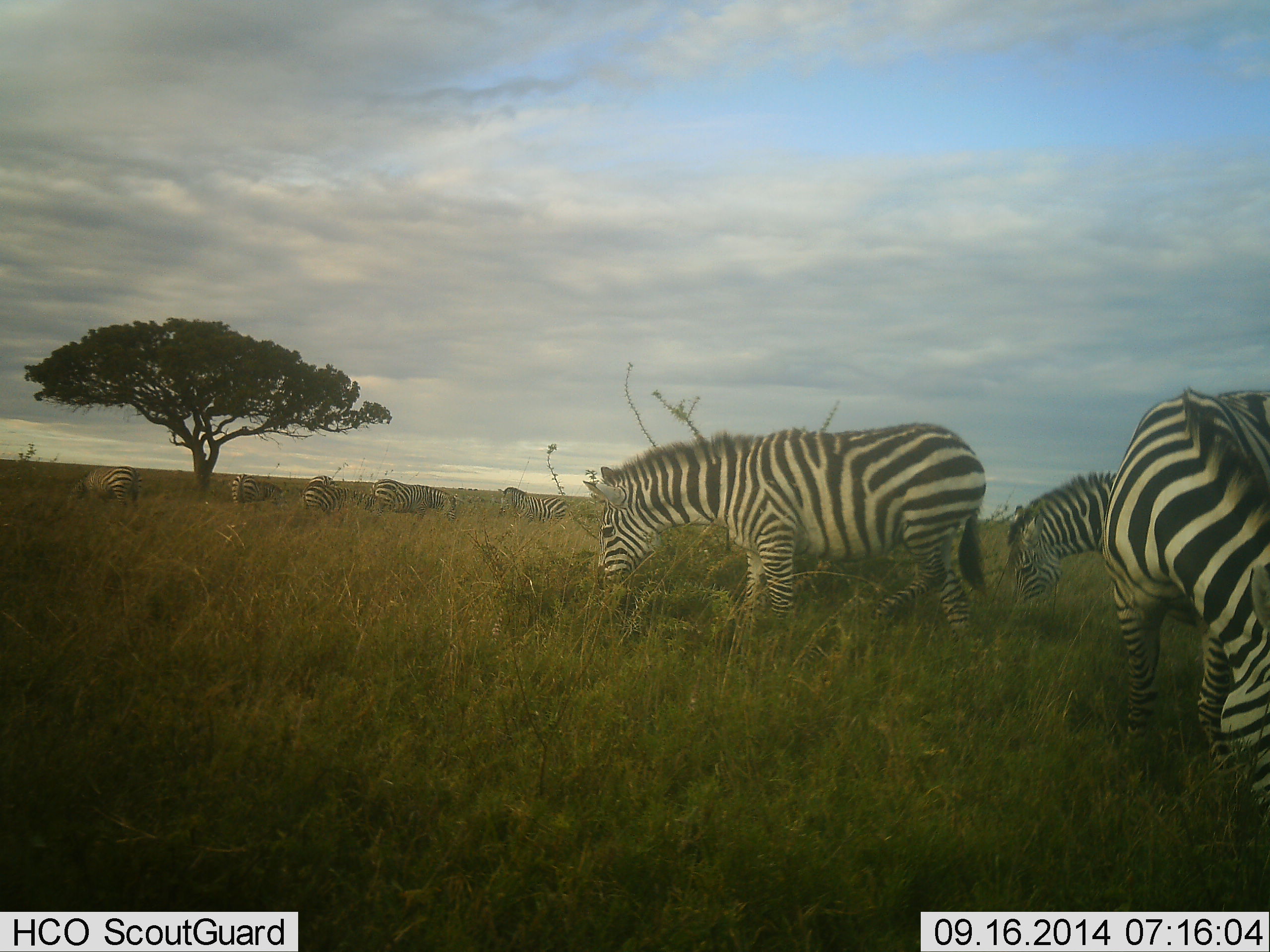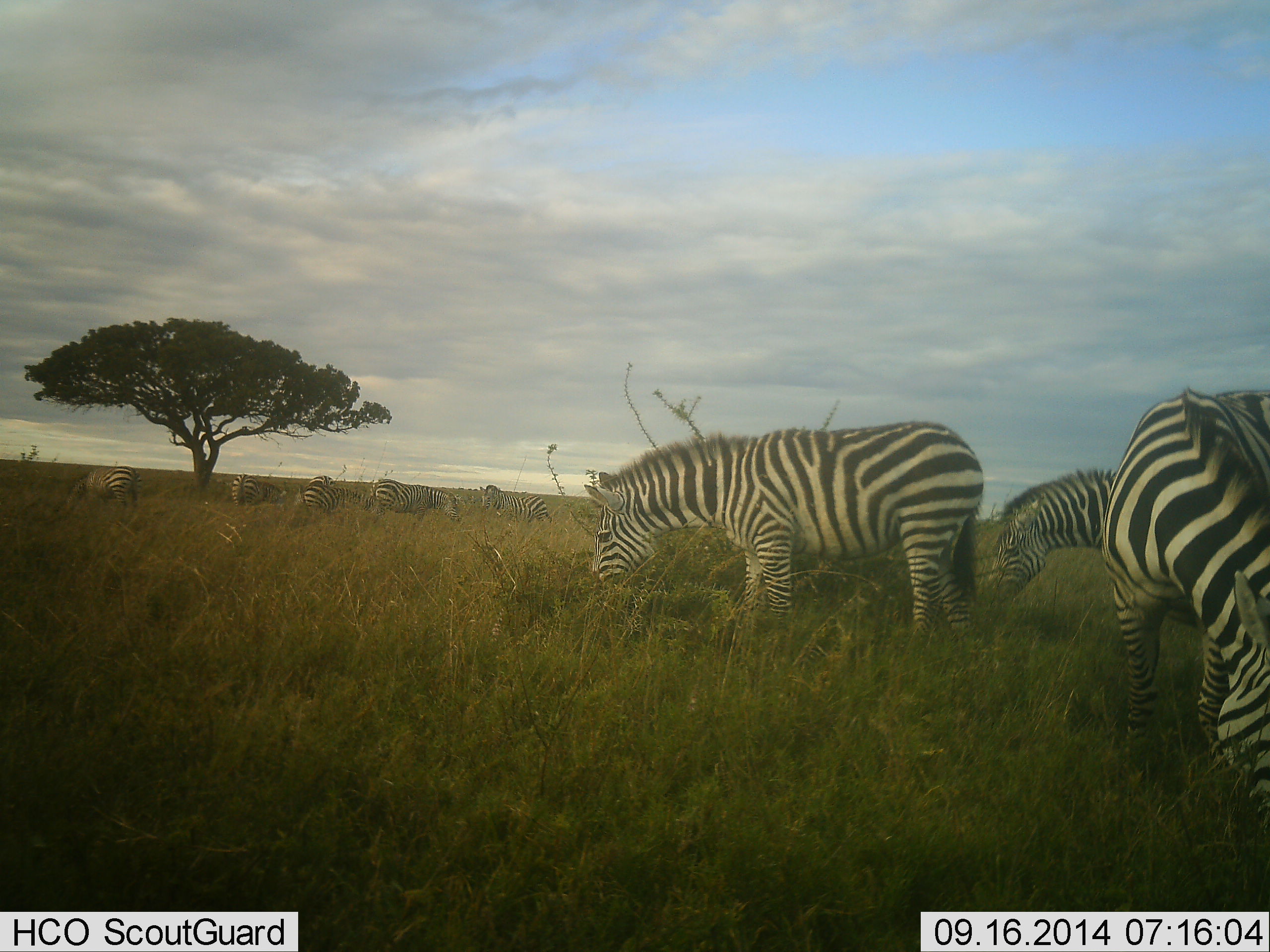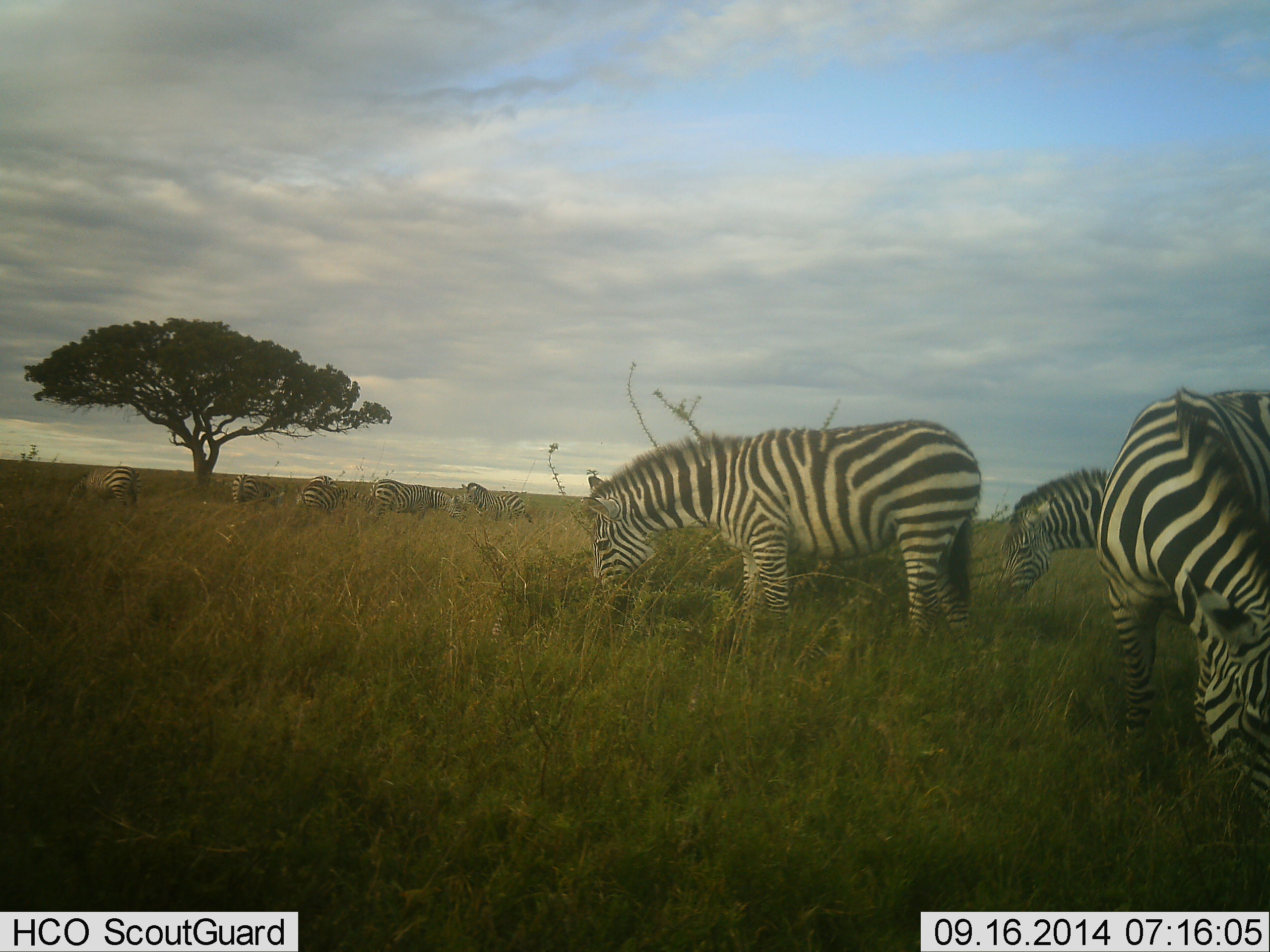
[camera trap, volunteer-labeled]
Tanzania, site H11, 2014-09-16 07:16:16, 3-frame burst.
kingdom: Animalia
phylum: Chordata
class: Mammalia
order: Perissodactyla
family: Equidae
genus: Equus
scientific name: Equus quagga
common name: plains zebra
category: zebra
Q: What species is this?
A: Zebra (plains zebra) (Equus quagga).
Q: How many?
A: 8.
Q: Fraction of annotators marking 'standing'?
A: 40%.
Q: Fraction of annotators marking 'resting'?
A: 0%.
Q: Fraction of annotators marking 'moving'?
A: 10%.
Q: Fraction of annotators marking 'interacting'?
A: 0%.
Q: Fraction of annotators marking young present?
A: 0%.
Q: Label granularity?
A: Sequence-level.